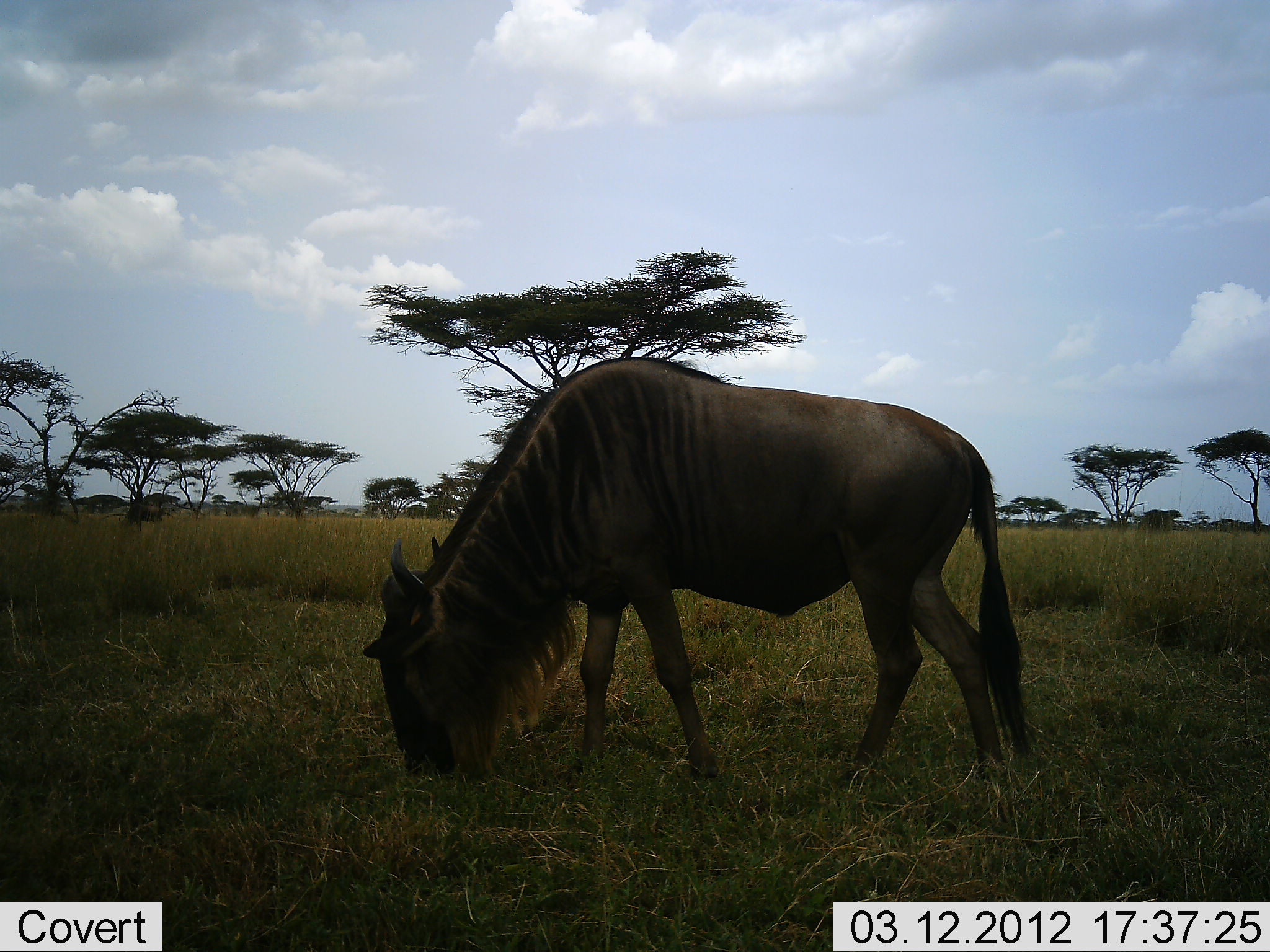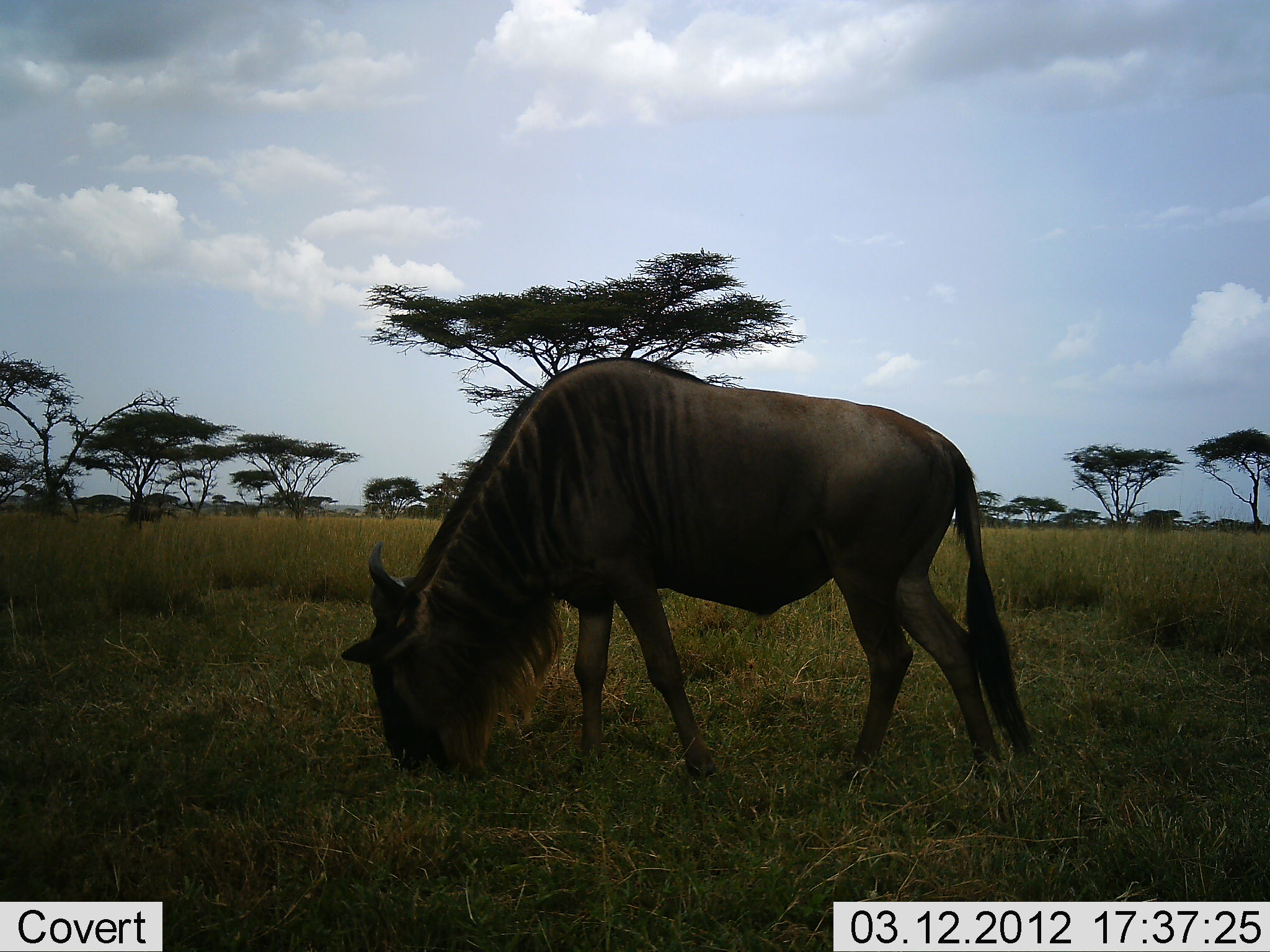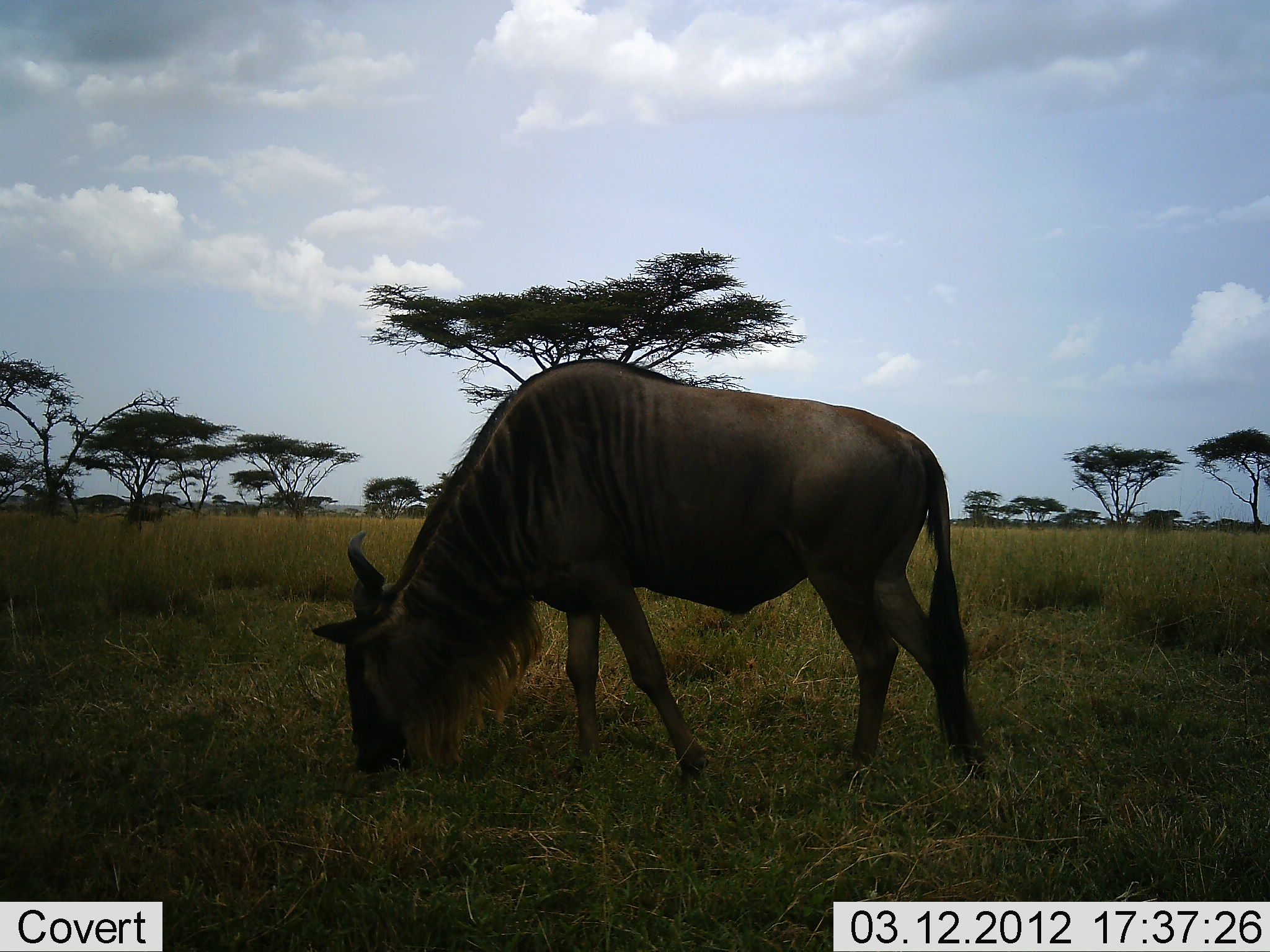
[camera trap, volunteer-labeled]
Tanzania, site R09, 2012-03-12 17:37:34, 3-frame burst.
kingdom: Animalia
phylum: Chordata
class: Mammalia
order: Artiodactyla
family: Bovidae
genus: Connochaetes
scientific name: Connochaetes taurinus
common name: blue wildebeest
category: wildebeest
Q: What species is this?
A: Wildebeest (blue wildebeest) (Connochaetes taurinus).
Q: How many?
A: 1.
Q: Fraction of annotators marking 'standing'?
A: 9%.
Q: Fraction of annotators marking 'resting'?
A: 0%.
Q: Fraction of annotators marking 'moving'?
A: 9%.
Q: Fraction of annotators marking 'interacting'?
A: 0%.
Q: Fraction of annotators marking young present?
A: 0%.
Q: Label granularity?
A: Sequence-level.